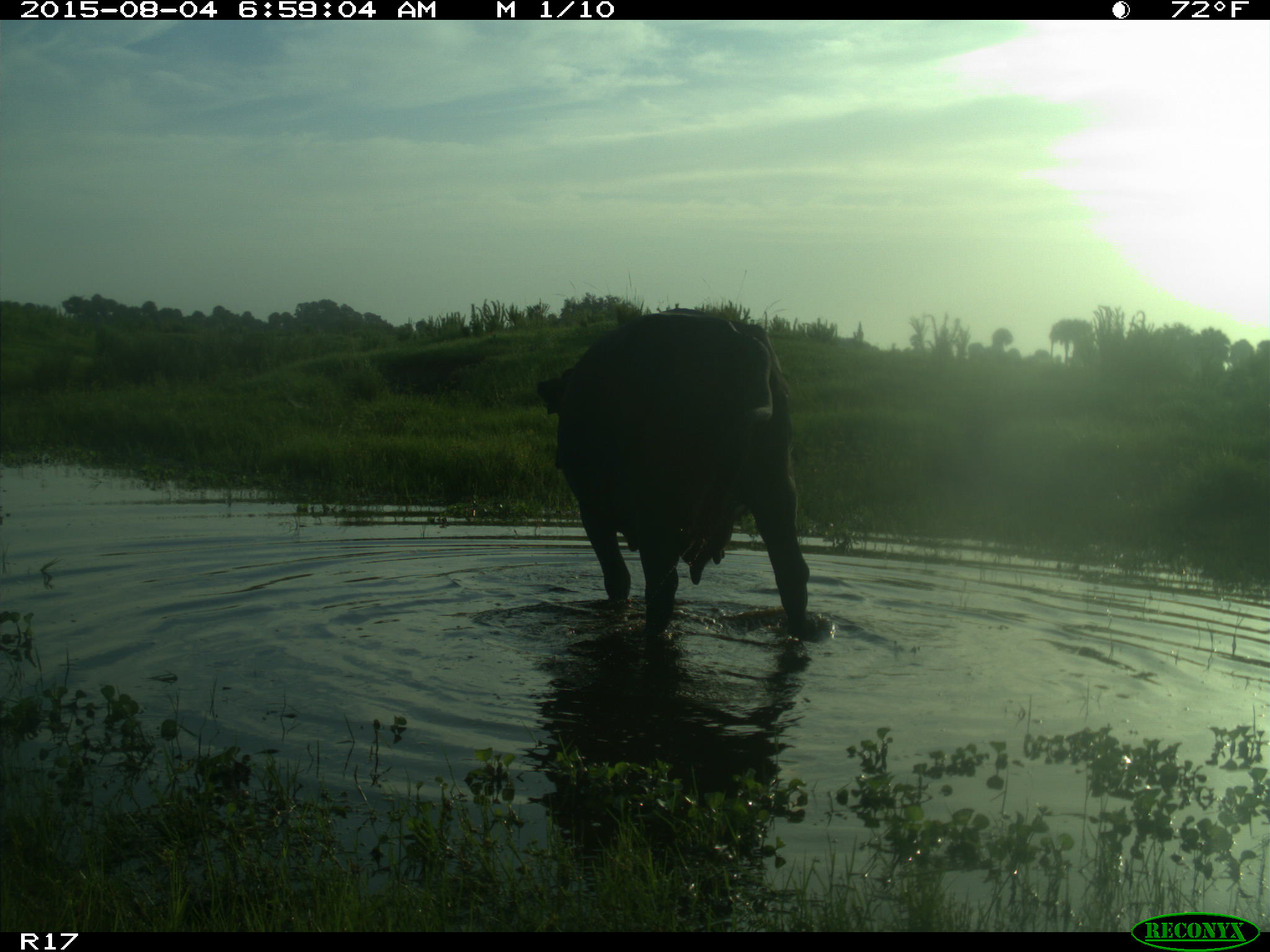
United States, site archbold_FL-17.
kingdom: Animalia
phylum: Chordata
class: Mammalia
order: Artiodactyla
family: Bovidae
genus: Bos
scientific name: Bos taurus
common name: domestic cow